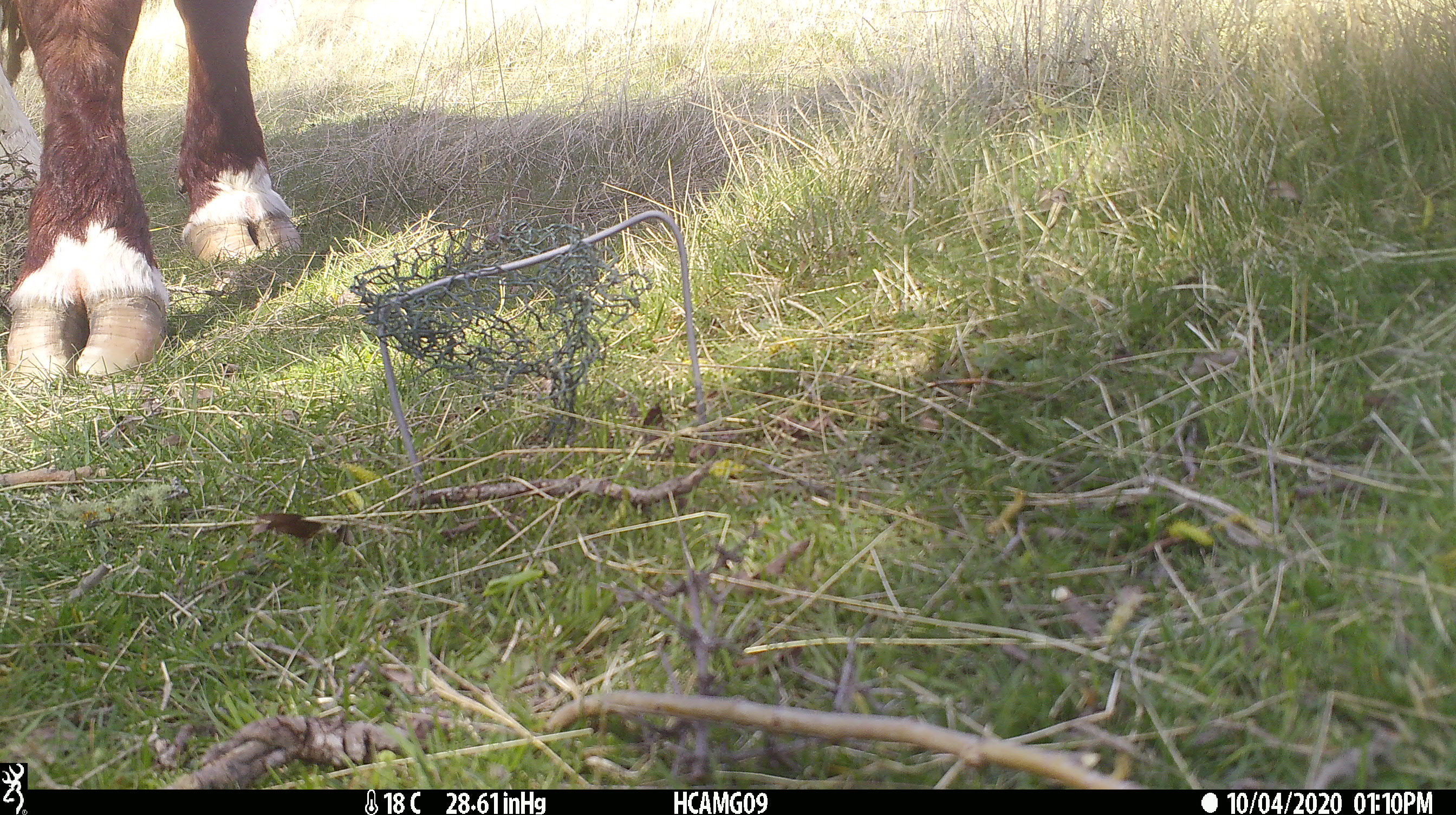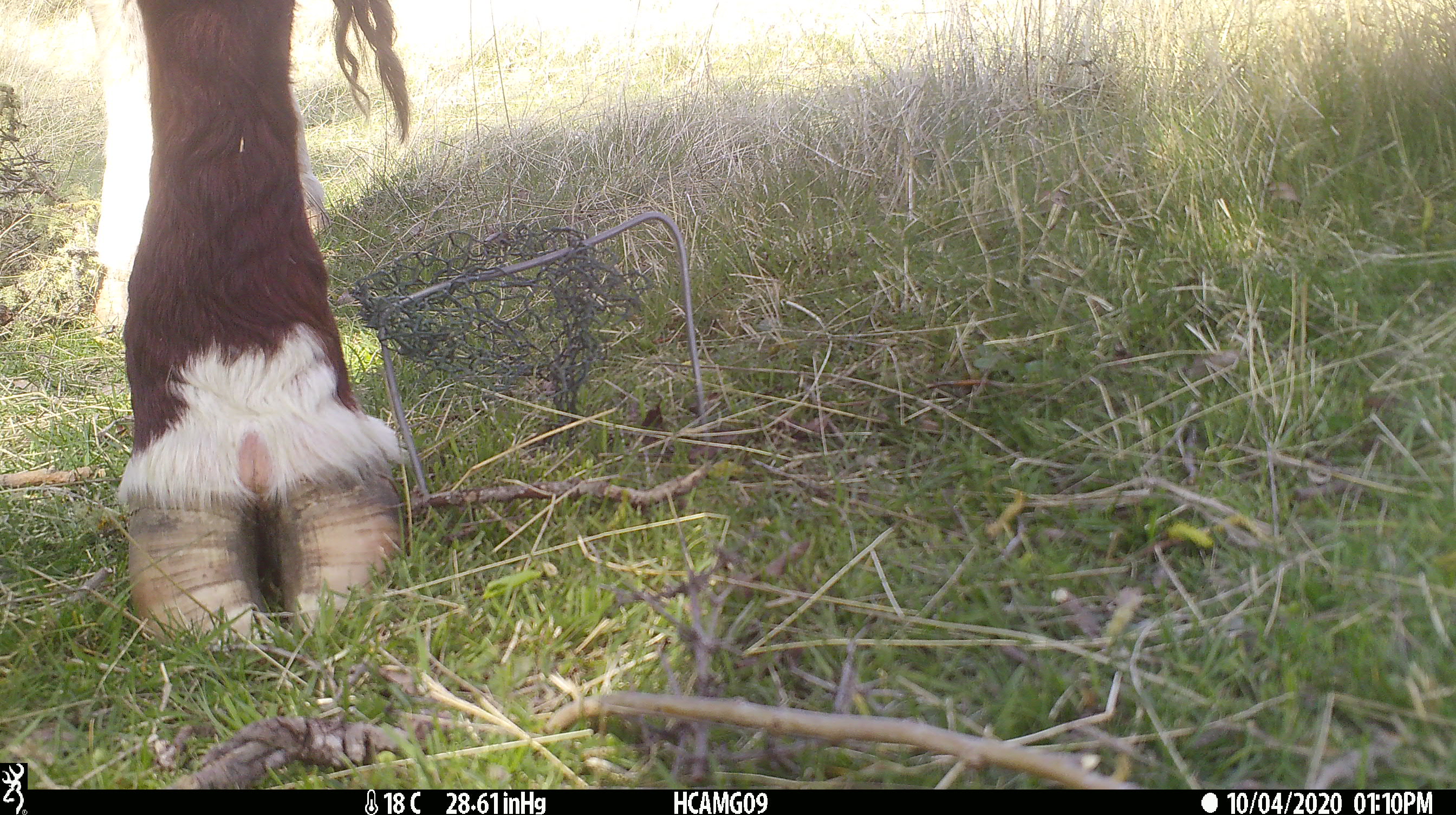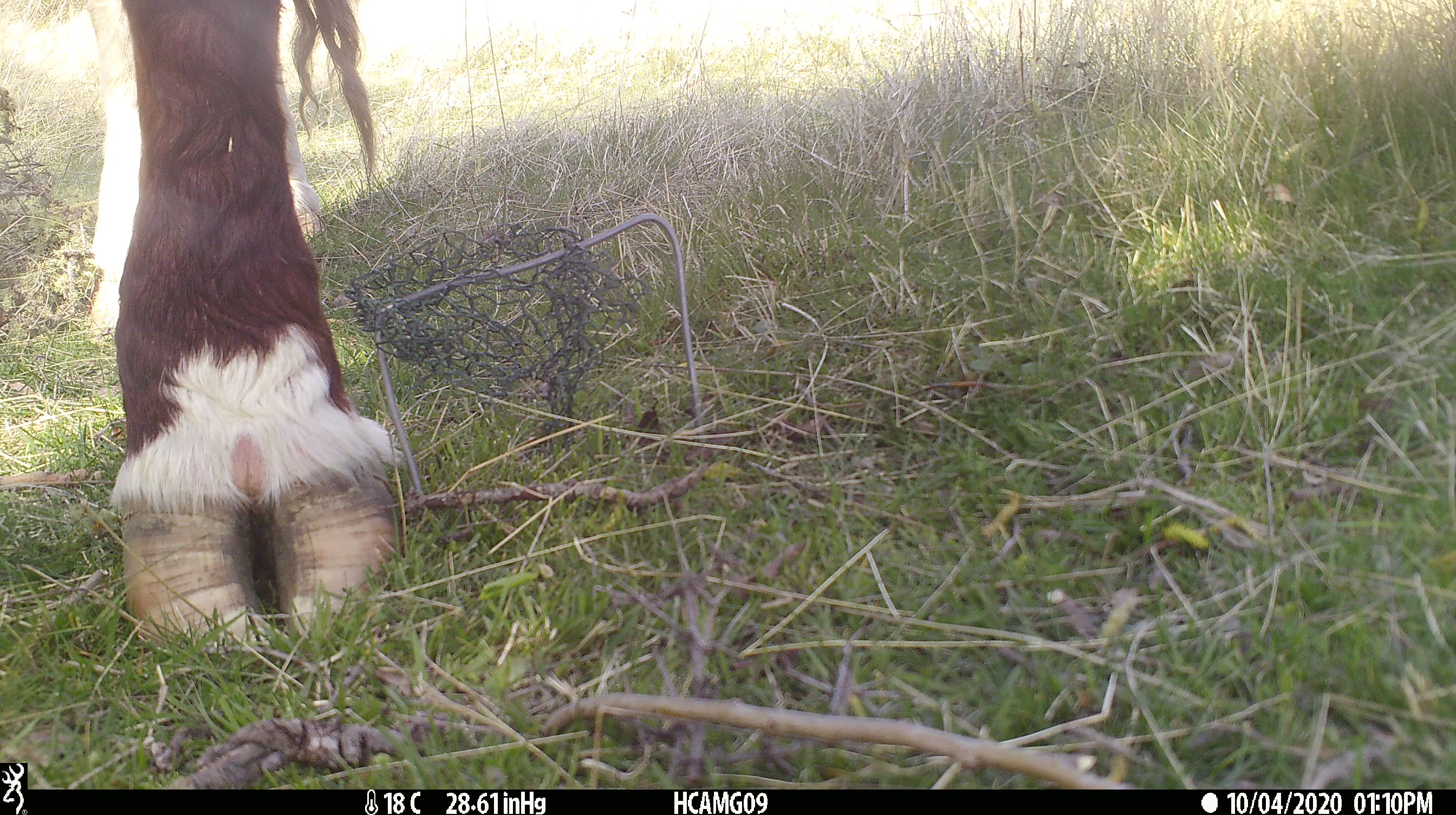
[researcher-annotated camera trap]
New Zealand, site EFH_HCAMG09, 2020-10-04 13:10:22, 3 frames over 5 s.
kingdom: Animalia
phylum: Chordata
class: Mammalia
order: Artiodactyla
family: Bovidae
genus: Bos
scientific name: Bos taurus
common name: domestic cow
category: cow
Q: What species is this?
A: Cow (domestic cow) (Bos taurus).